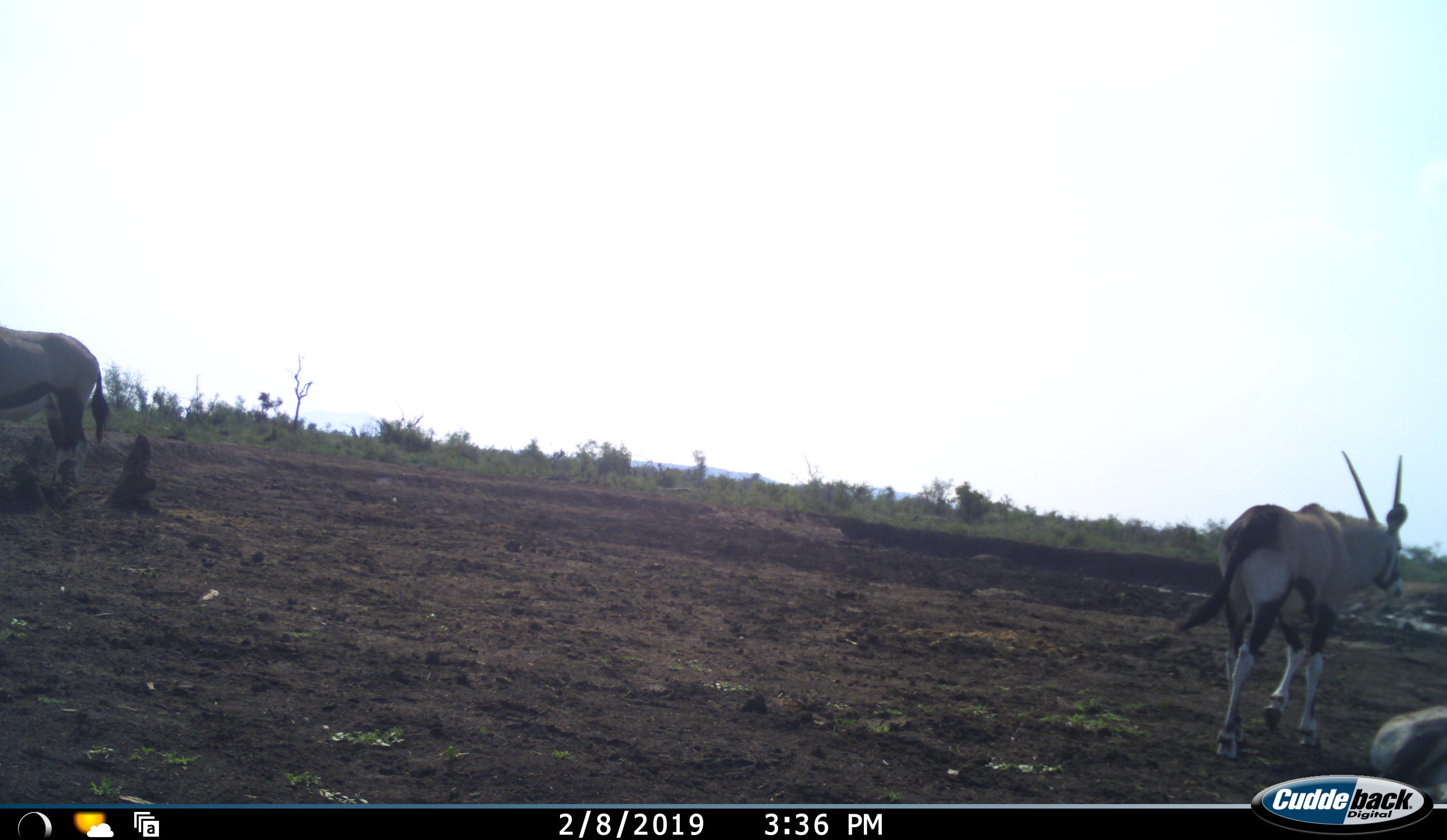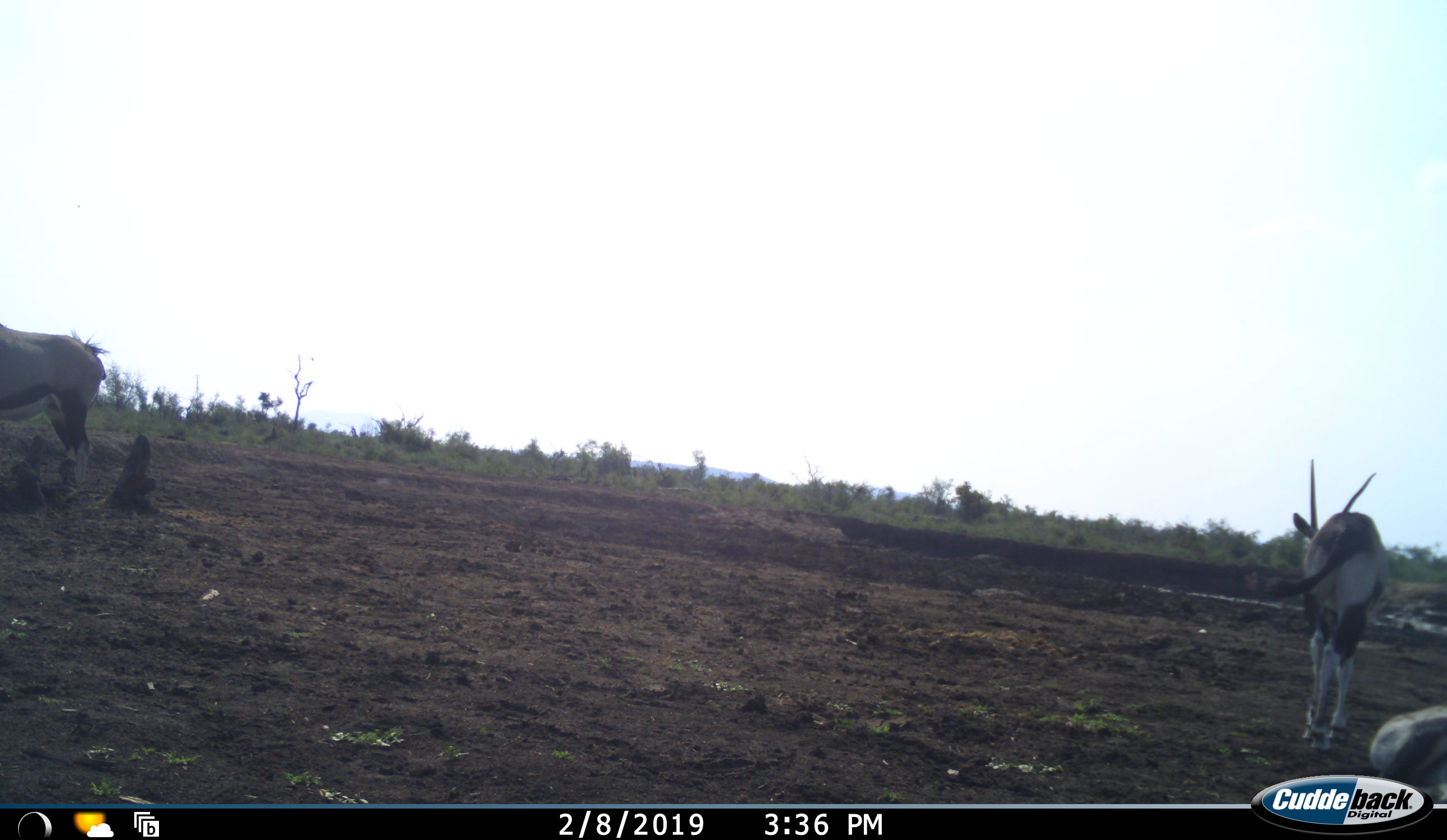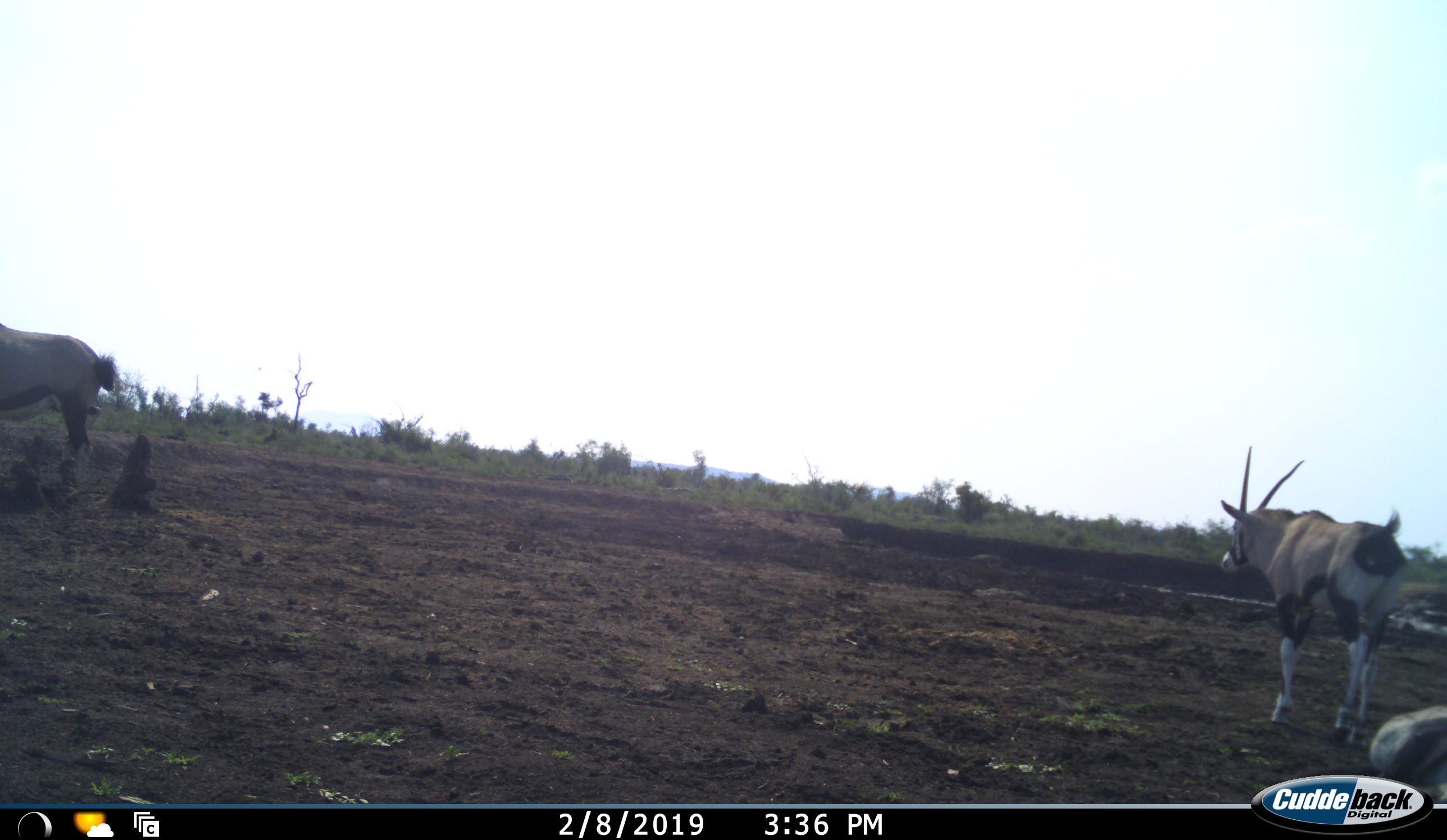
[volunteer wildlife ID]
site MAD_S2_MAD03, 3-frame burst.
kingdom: Animalia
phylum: Chordata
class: Mammalia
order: Artiodactyla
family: Bovidae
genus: Oryx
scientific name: Oryx gazella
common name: gemsbok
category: oryx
Oryx (gemsbok) (Oryx gazella), count 2. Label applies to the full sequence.